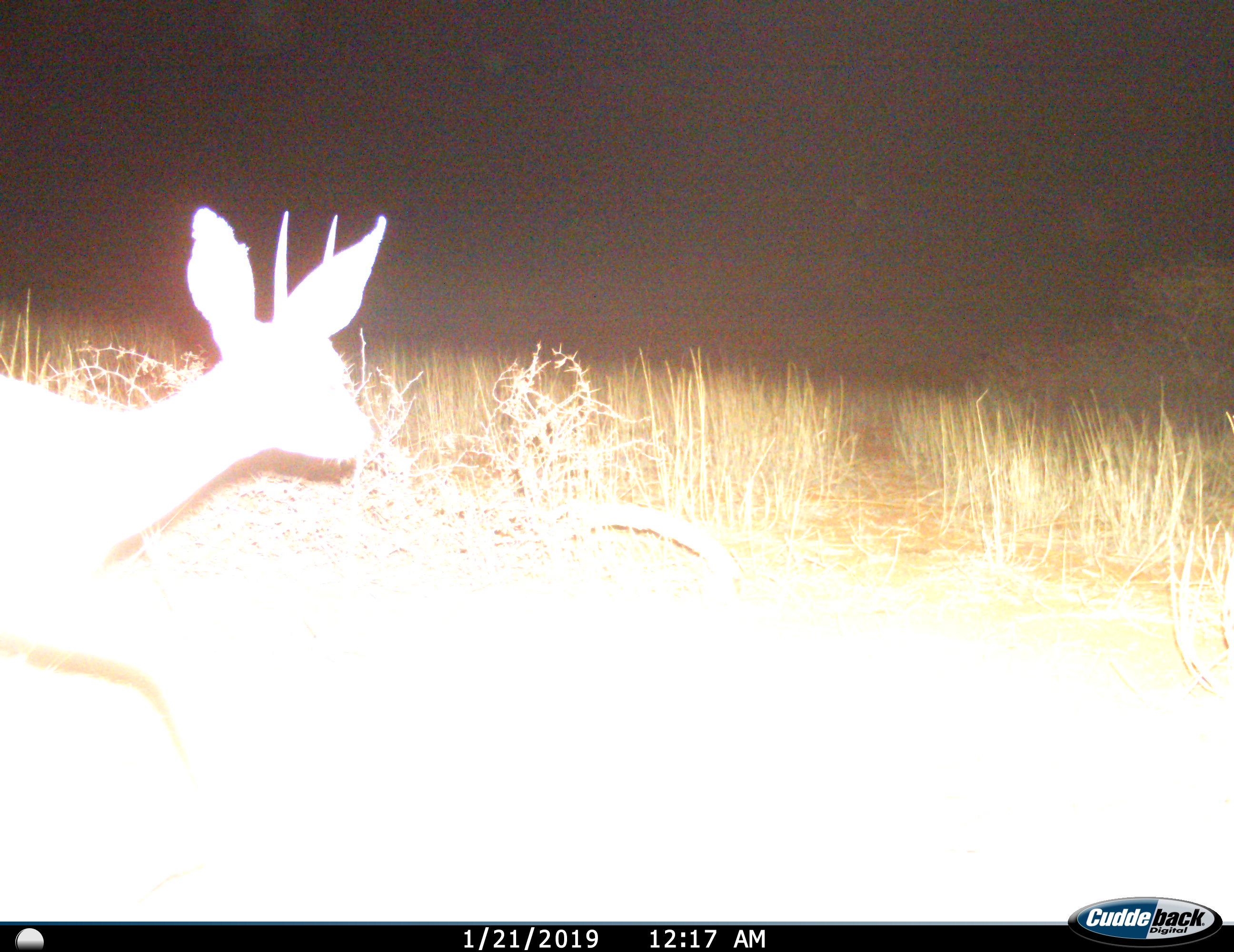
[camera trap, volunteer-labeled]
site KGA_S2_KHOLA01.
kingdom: Animalia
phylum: Chordata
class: Mammalia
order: Artiodactyla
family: Bovidae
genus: Raphicerus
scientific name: Raphicerus campestris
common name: steenbok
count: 1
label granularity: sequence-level